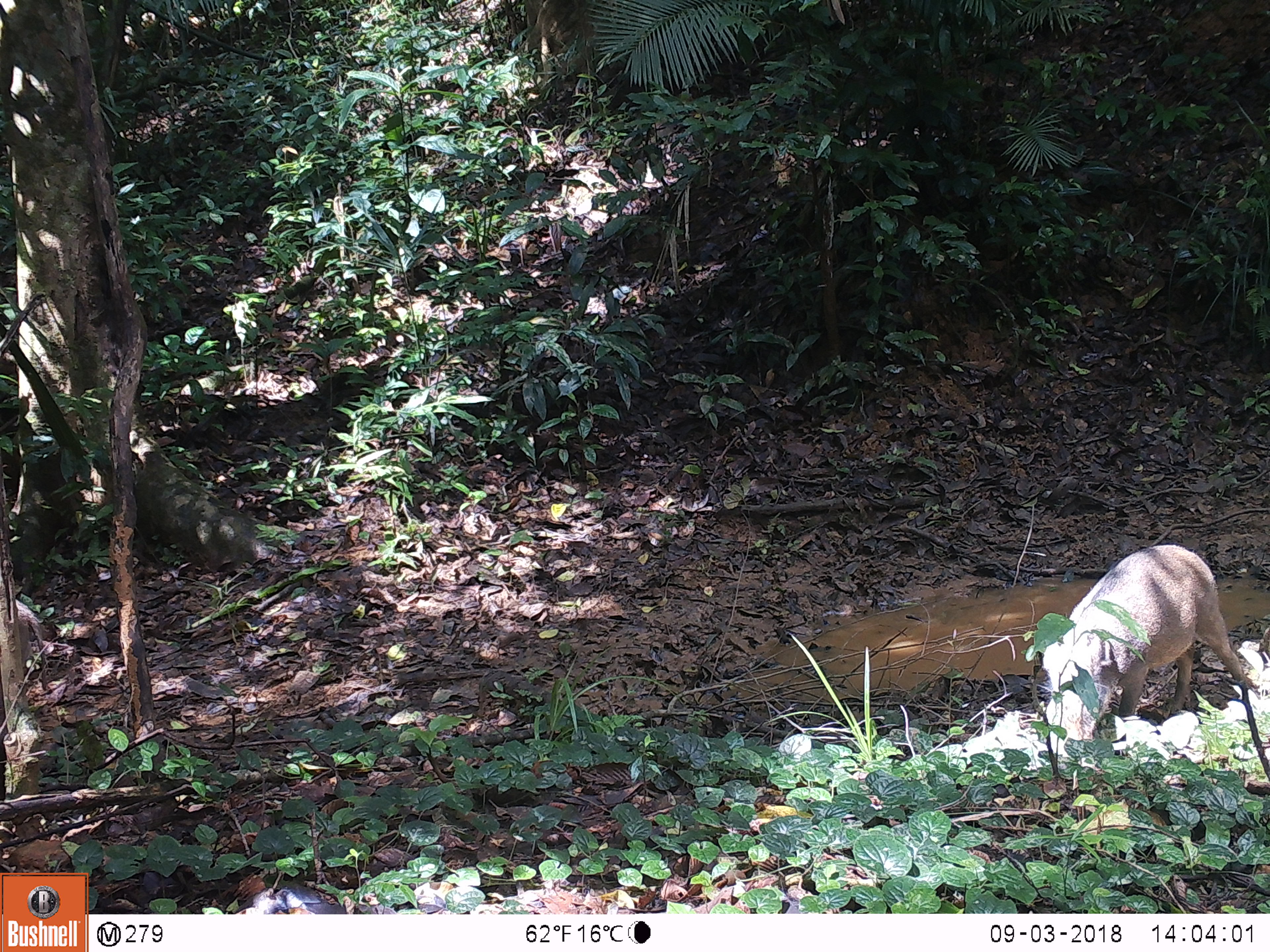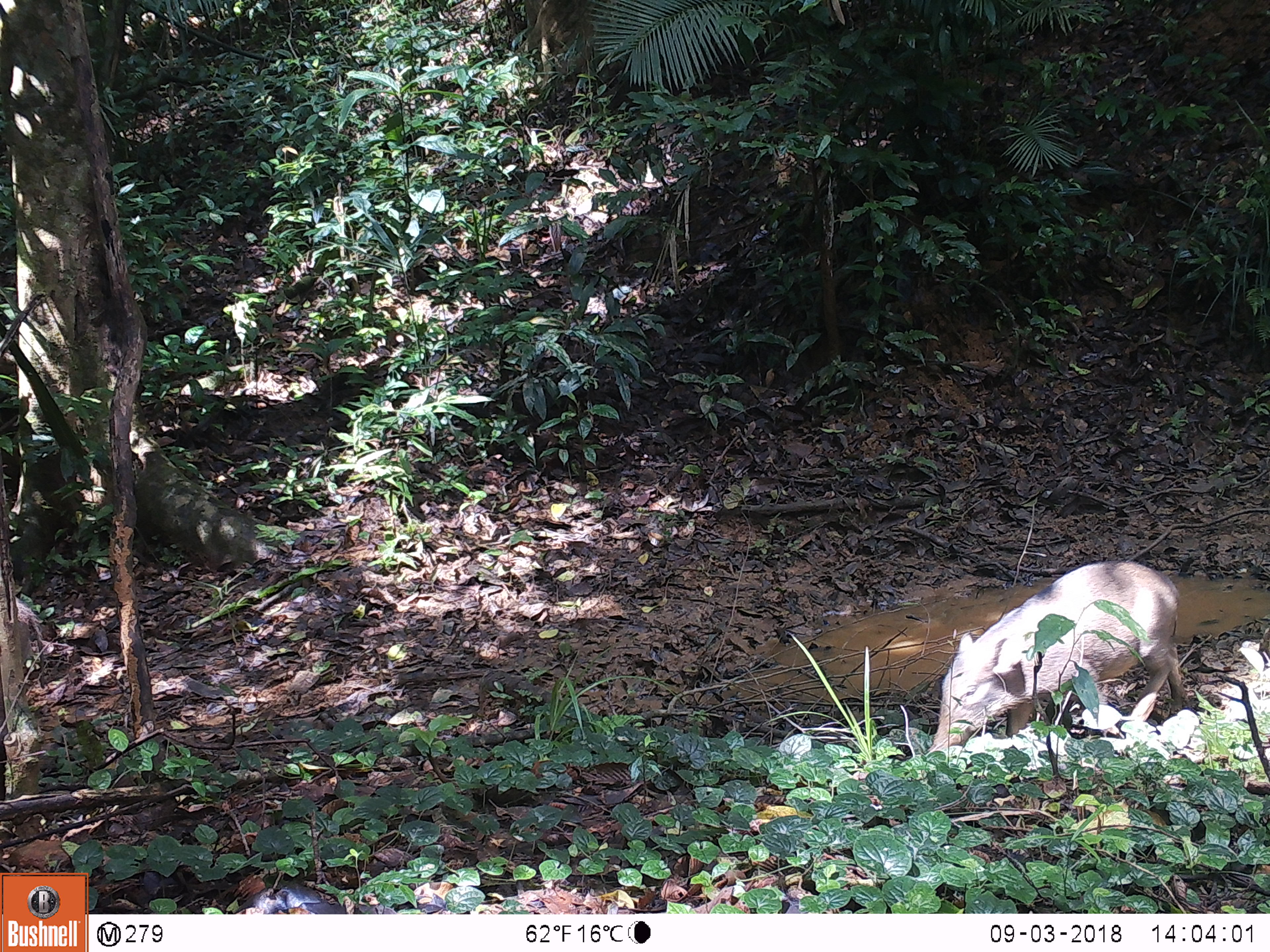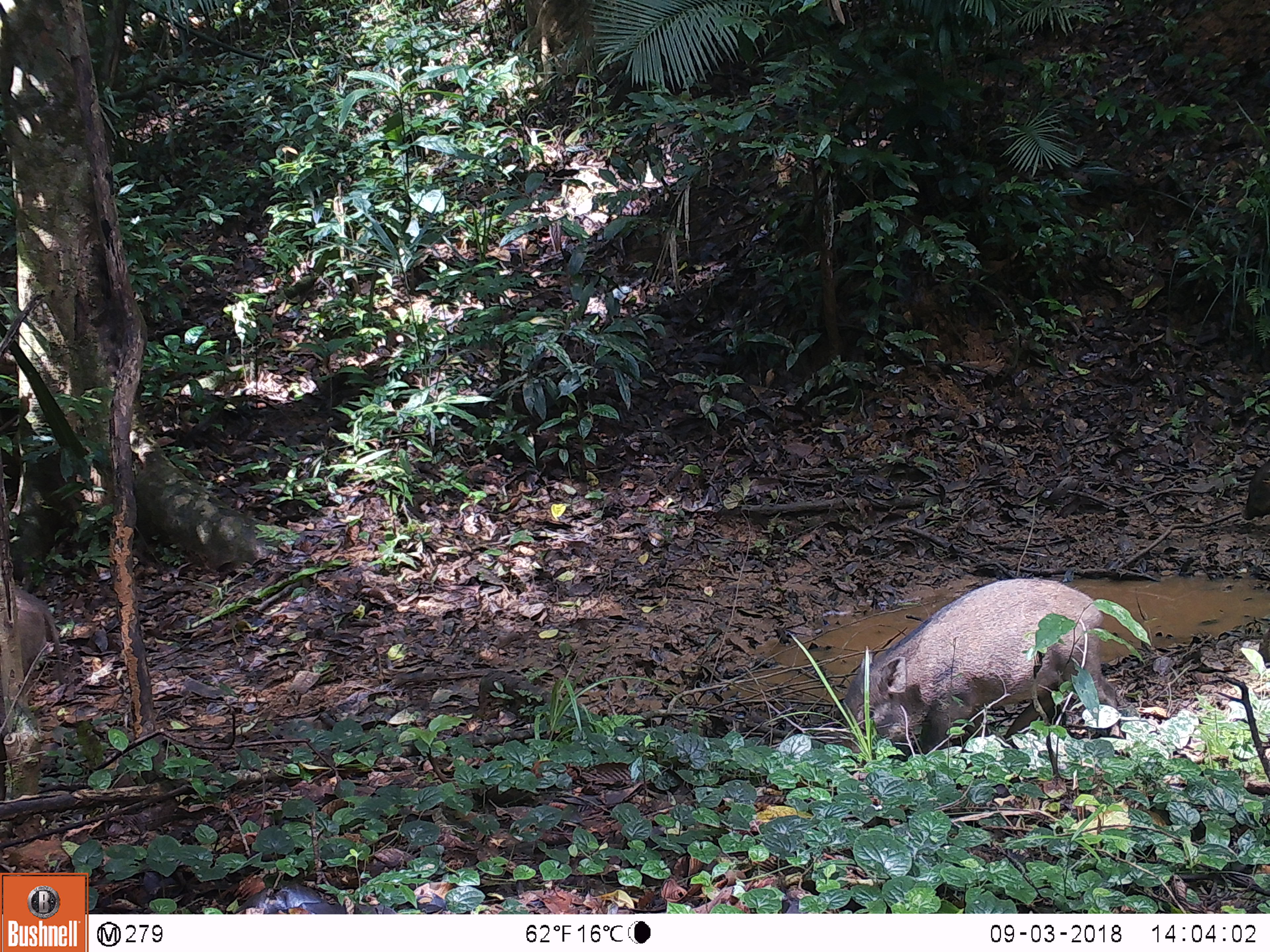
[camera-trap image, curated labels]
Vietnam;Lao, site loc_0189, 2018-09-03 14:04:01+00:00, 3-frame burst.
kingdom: Animalia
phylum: Chordata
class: Mammalia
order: Artiodactyla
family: Suidae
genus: Sus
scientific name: Sus scrofa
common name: eurasian wild pig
Eurasian wild pig (Sus scrofa). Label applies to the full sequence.